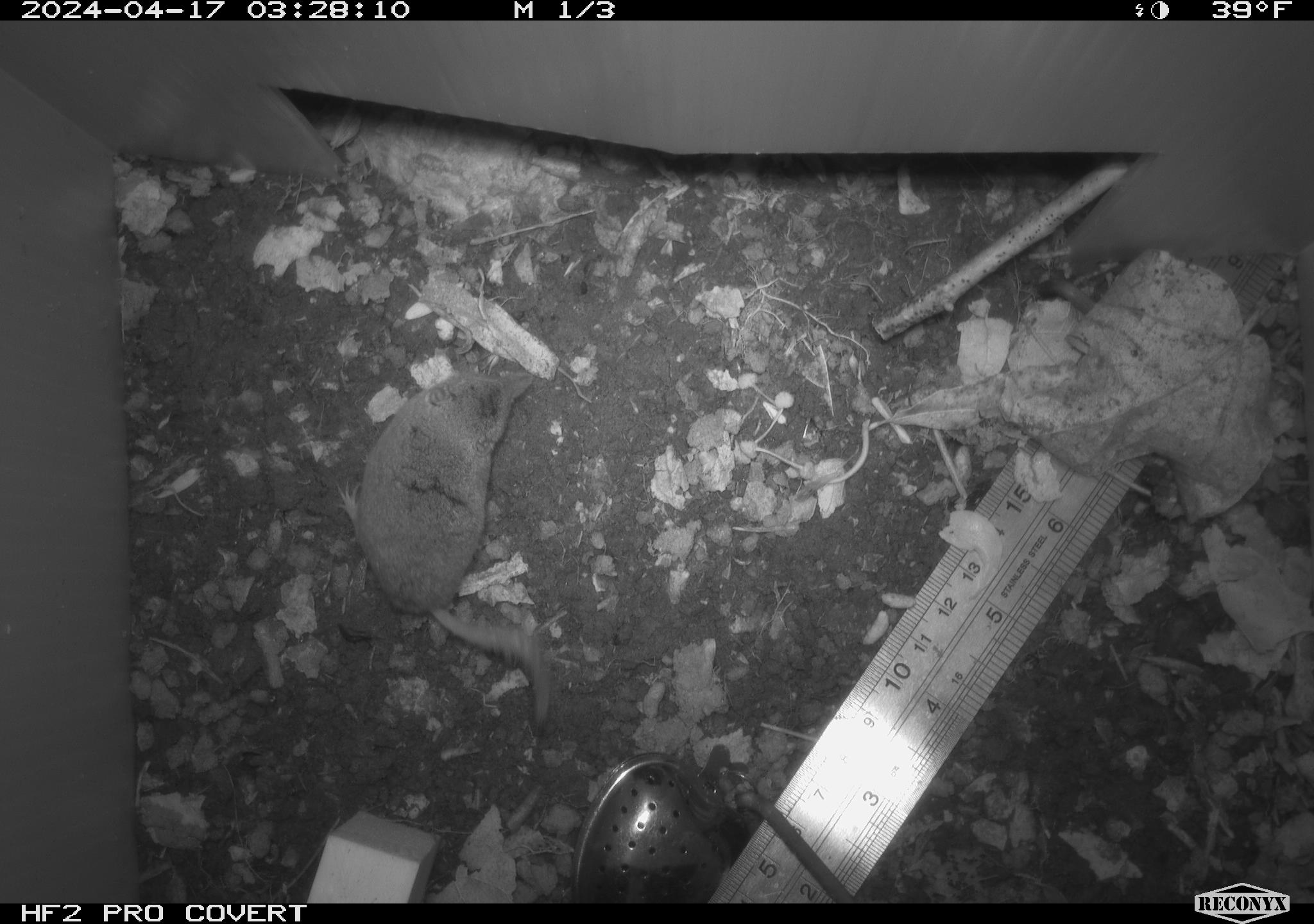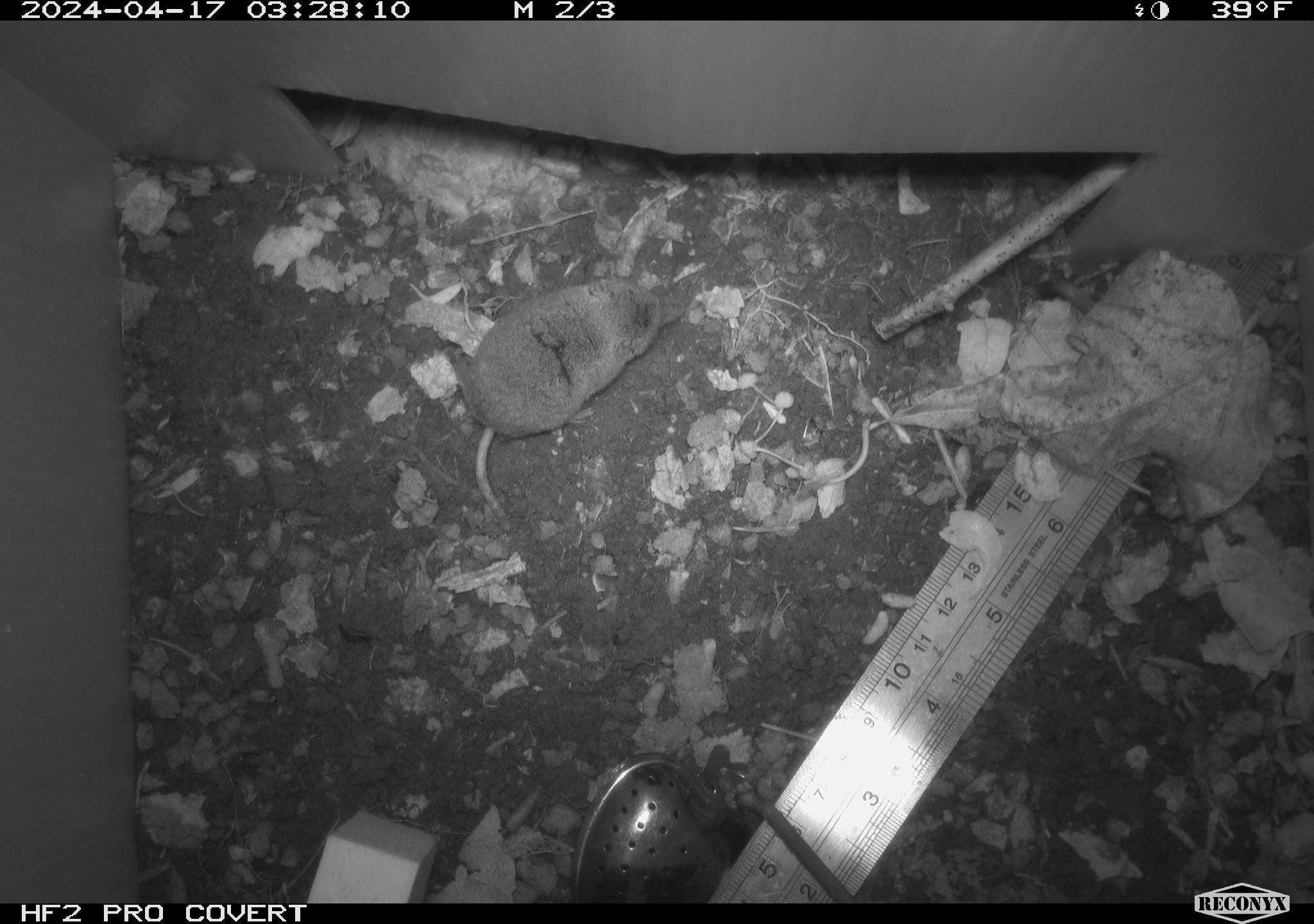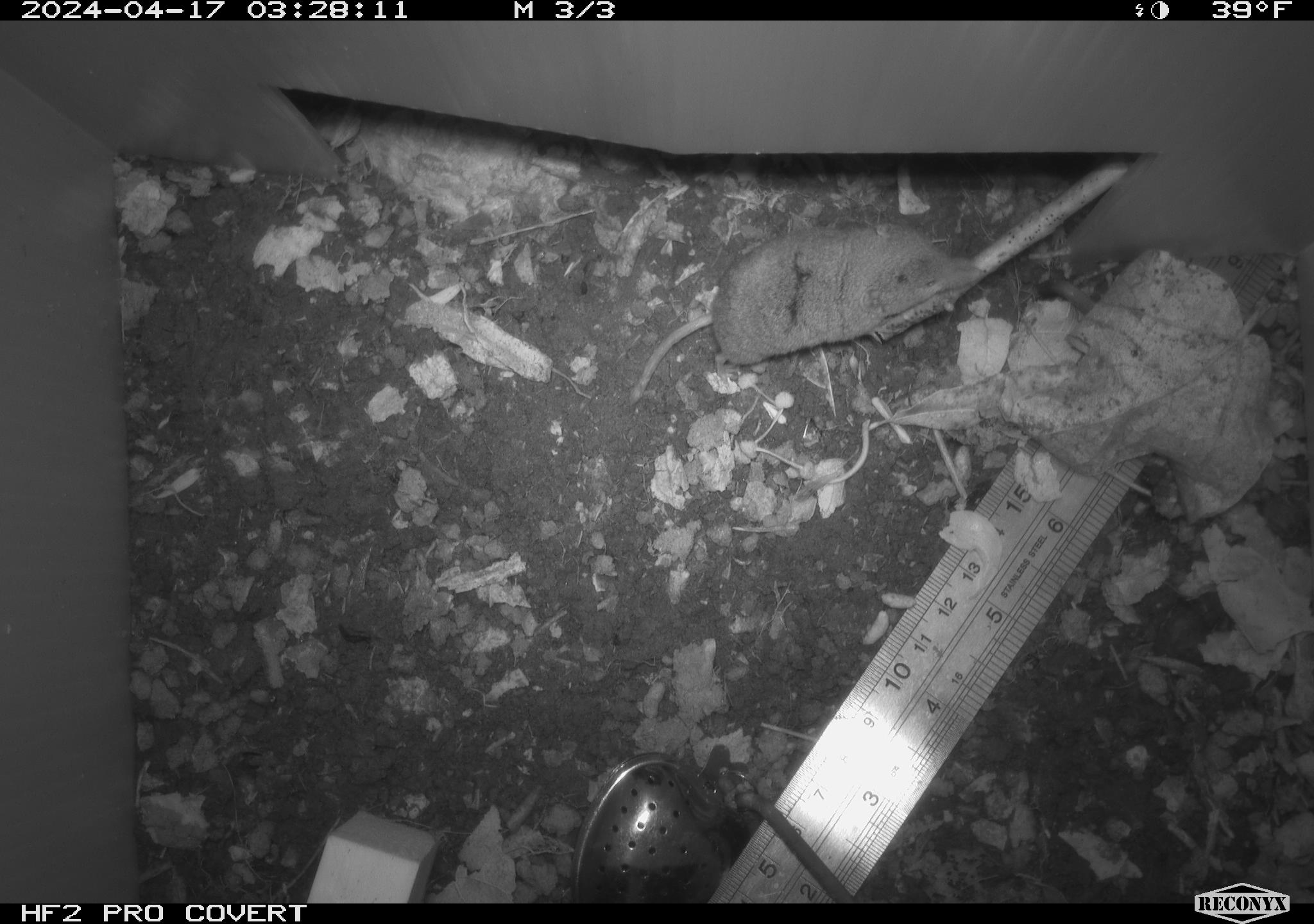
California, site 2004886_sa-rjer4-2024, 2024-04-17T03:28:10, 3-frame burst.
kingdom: Animalia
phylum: Chordata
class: Mammalia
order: Eulipotyphla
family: Soricidae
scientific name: Soricidae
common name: shrews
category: soricidae family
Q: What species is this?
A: Soricidae family (shrews) (Soricidae).